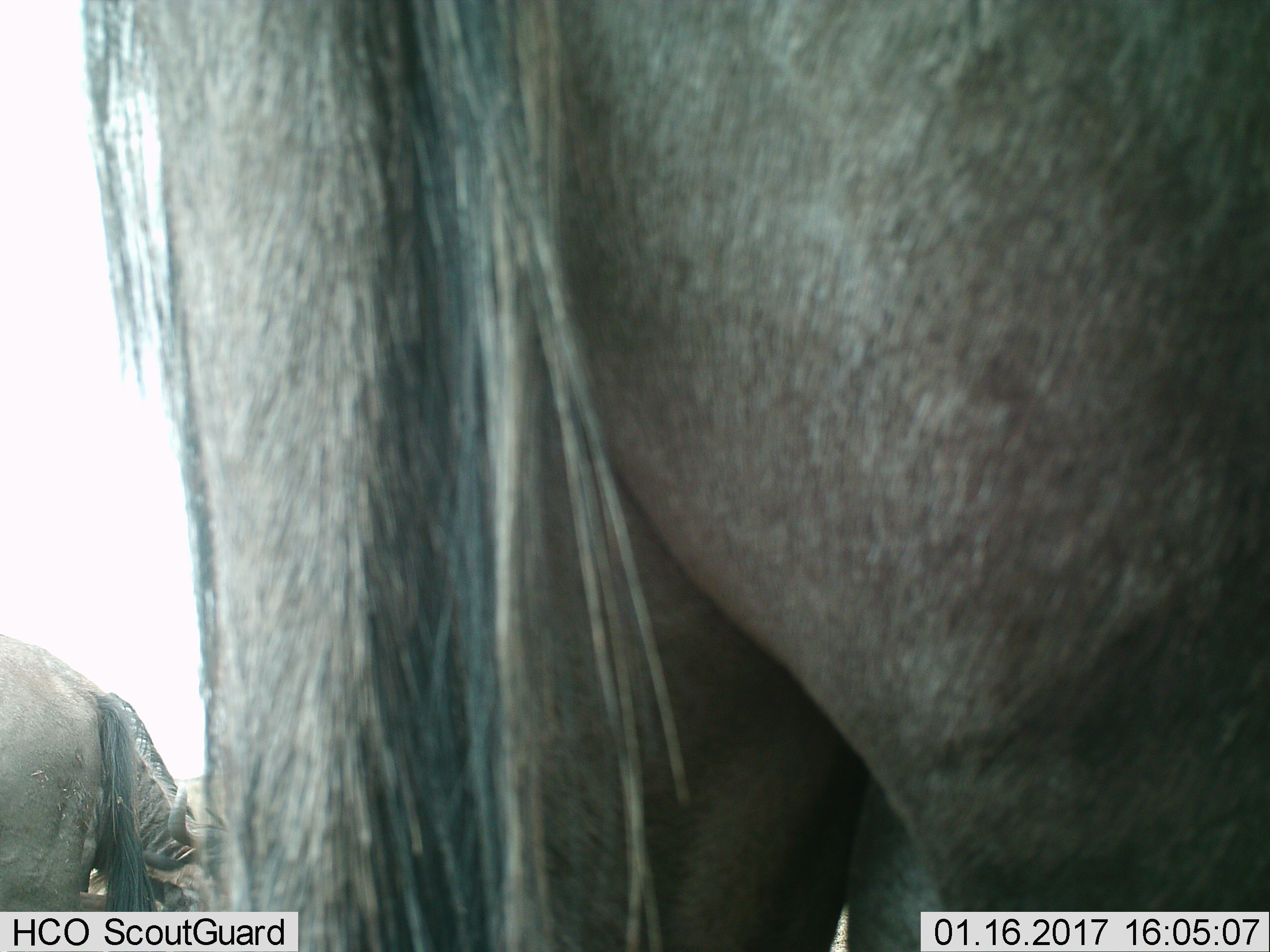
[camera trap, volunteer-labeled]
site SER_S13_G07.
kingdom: Animalia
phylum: Chordata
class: Mammalia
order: Artiodactyla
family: Bovidae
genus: Connochaetes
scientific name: Connochaetes taurinus taurinus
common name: blue wildebeest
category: wildebeestblue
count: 3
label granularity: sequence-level